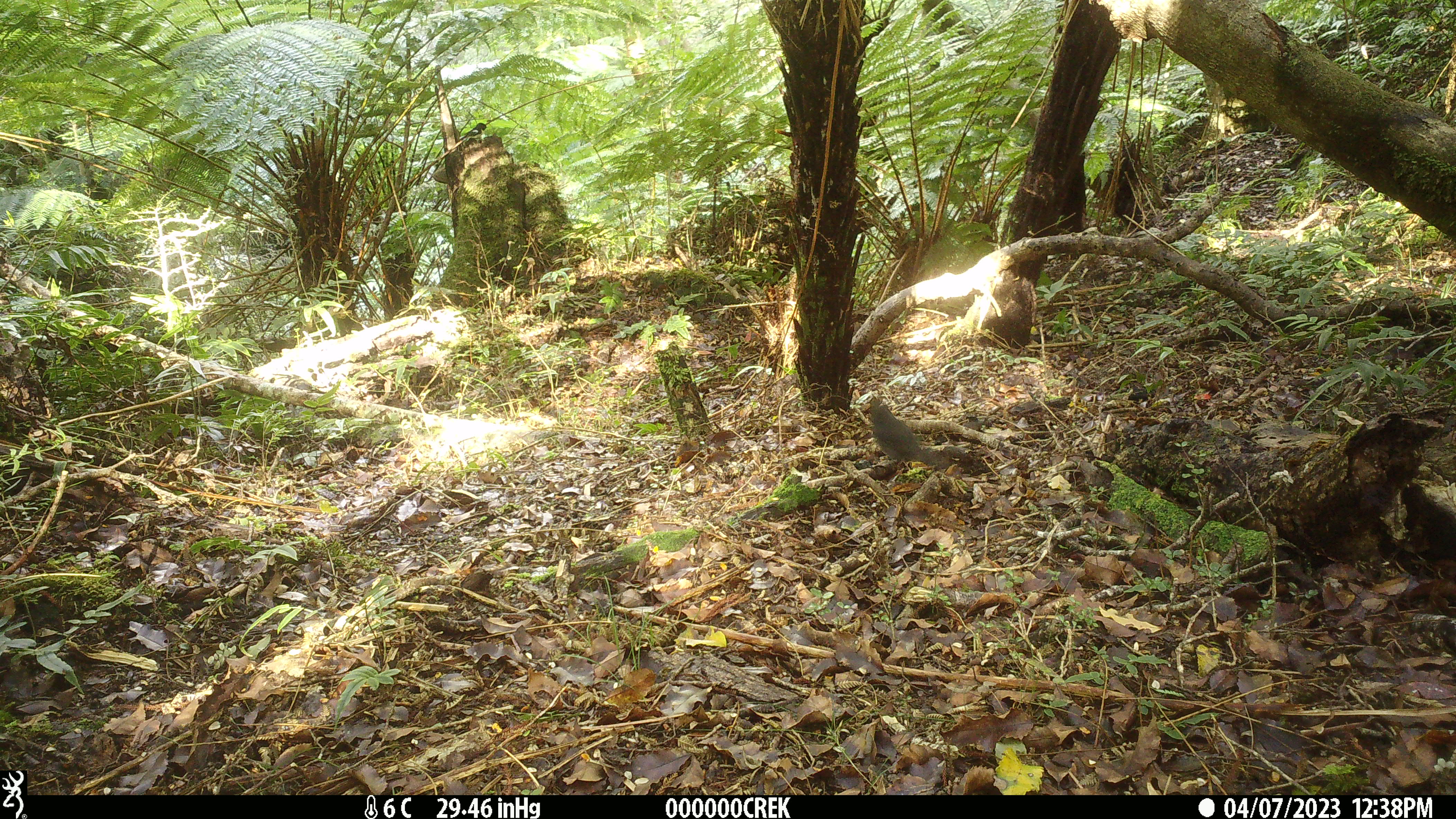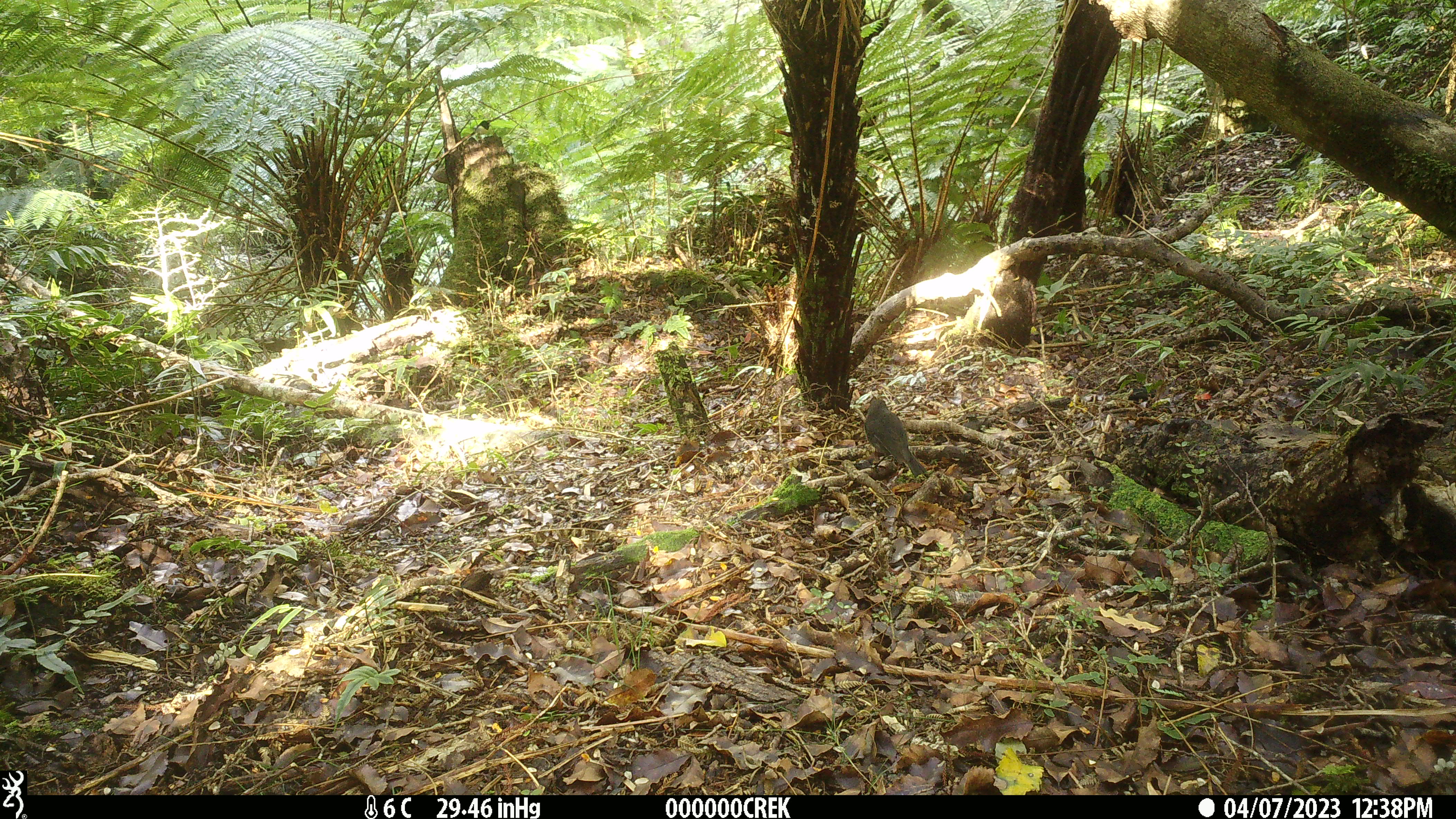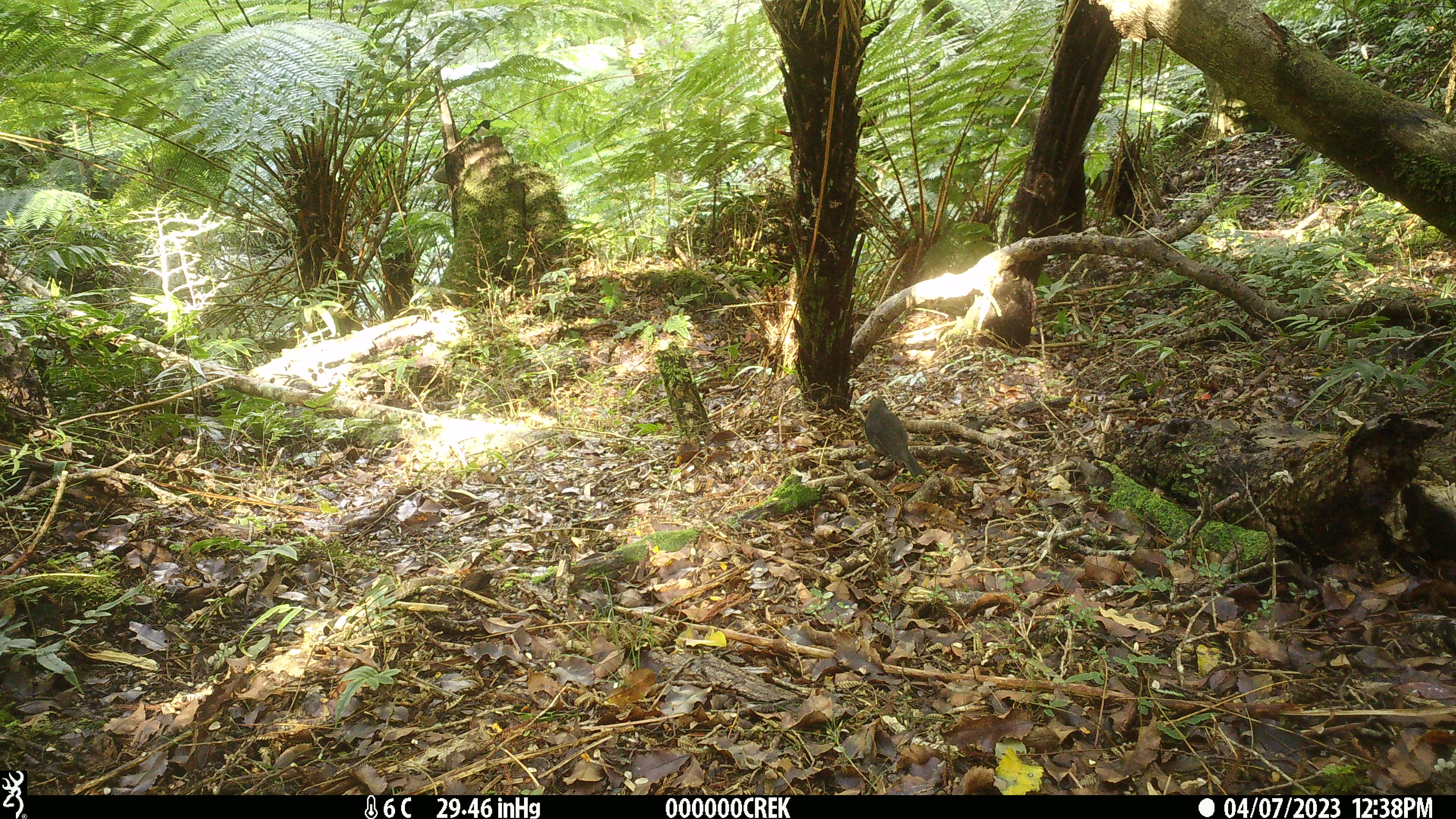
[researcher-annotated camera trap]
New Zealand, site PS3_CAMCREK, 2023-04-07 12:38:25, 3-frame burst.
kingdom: Animalia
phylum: Chordata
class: Aves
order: Passeriformes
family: Petroicidae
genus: Petroica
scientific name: Petroica australis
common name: new zealand robin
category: robin